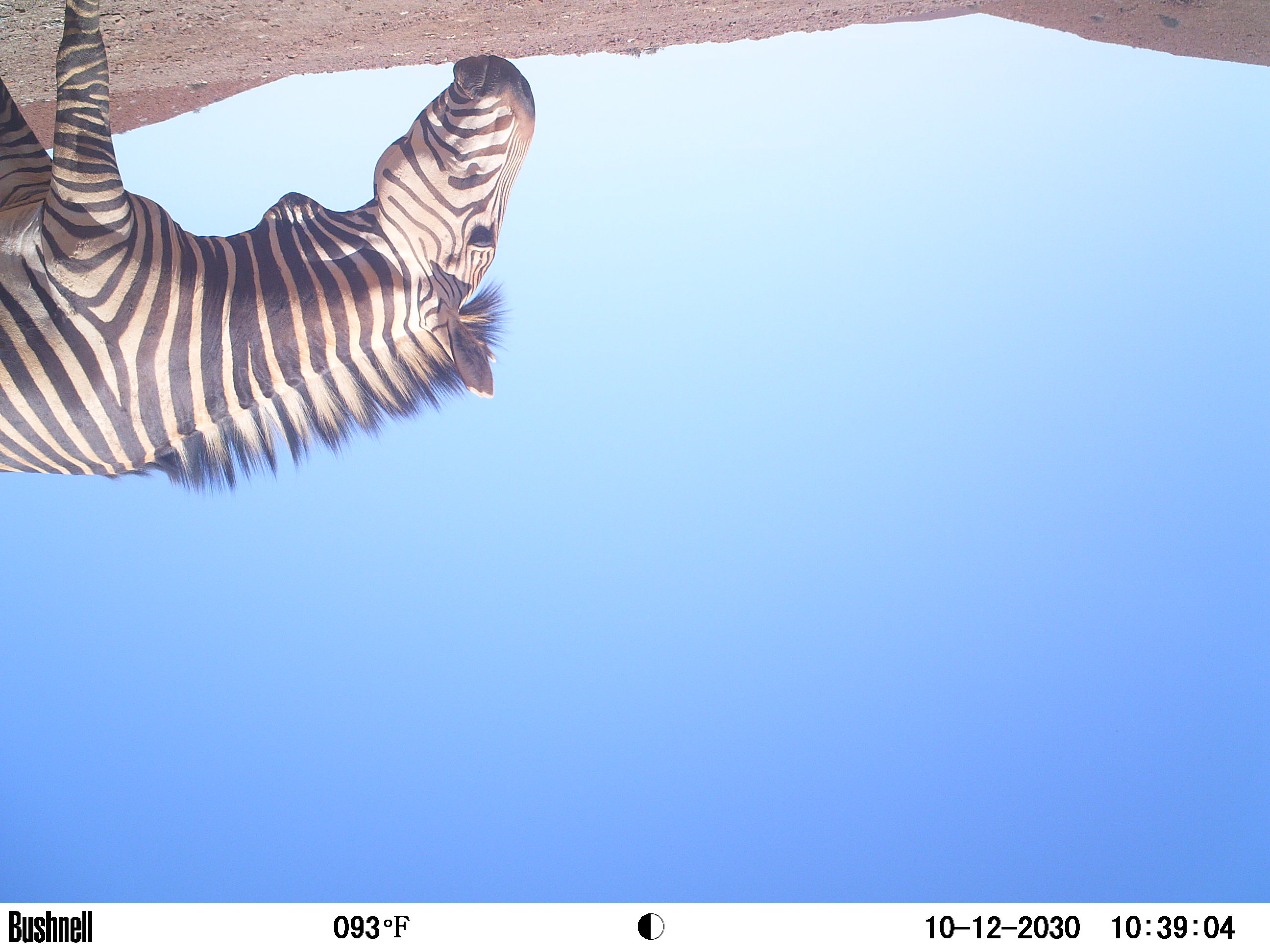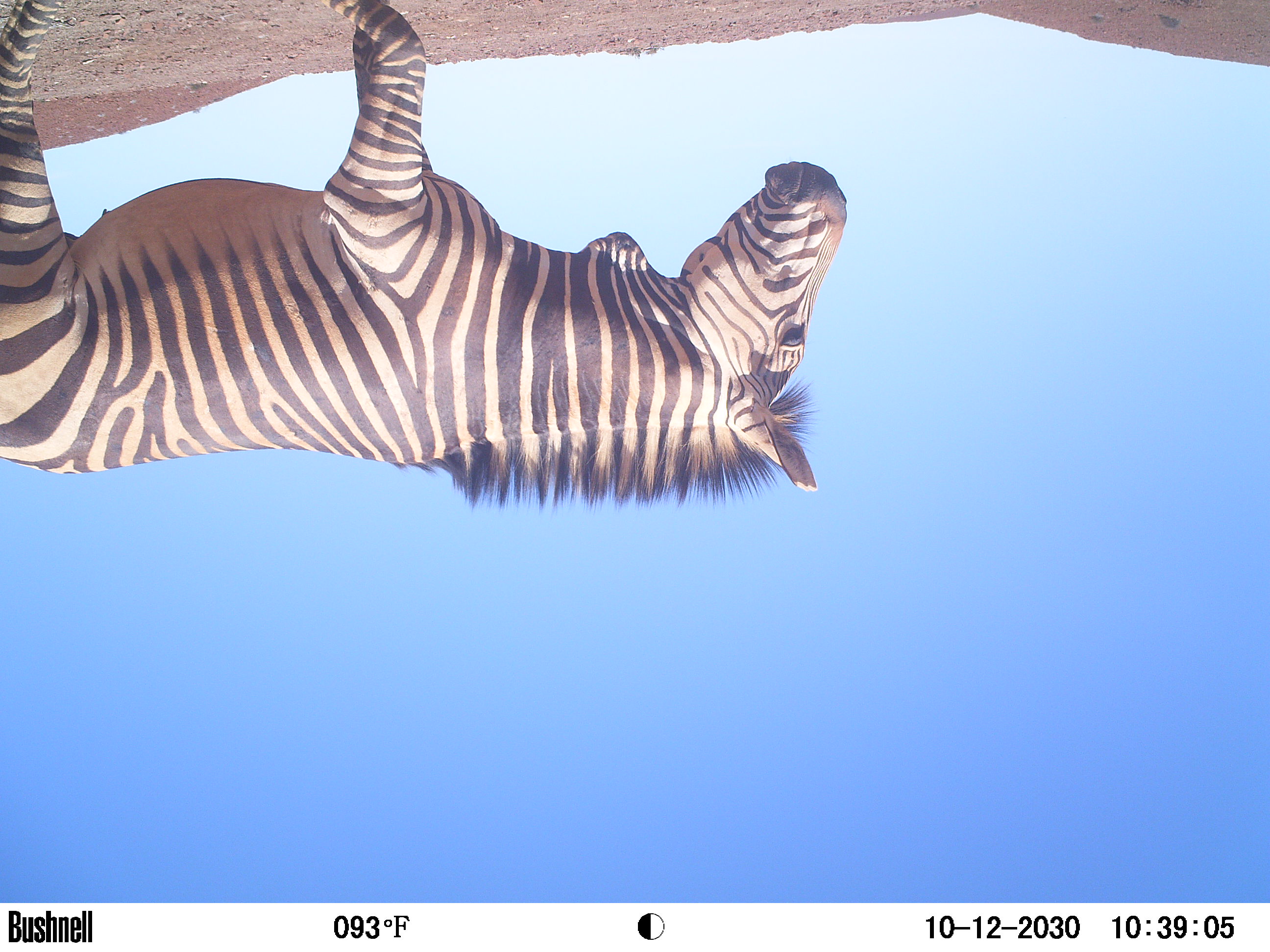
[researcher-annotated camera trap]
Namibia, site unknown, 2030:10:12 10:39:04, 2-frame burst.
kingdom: Animalia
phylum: Chordata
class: Mammalia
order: Perissodactyla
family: Equidae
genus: Equus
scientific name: Equus zebra hartmannae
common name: hartmann's mountain zebra